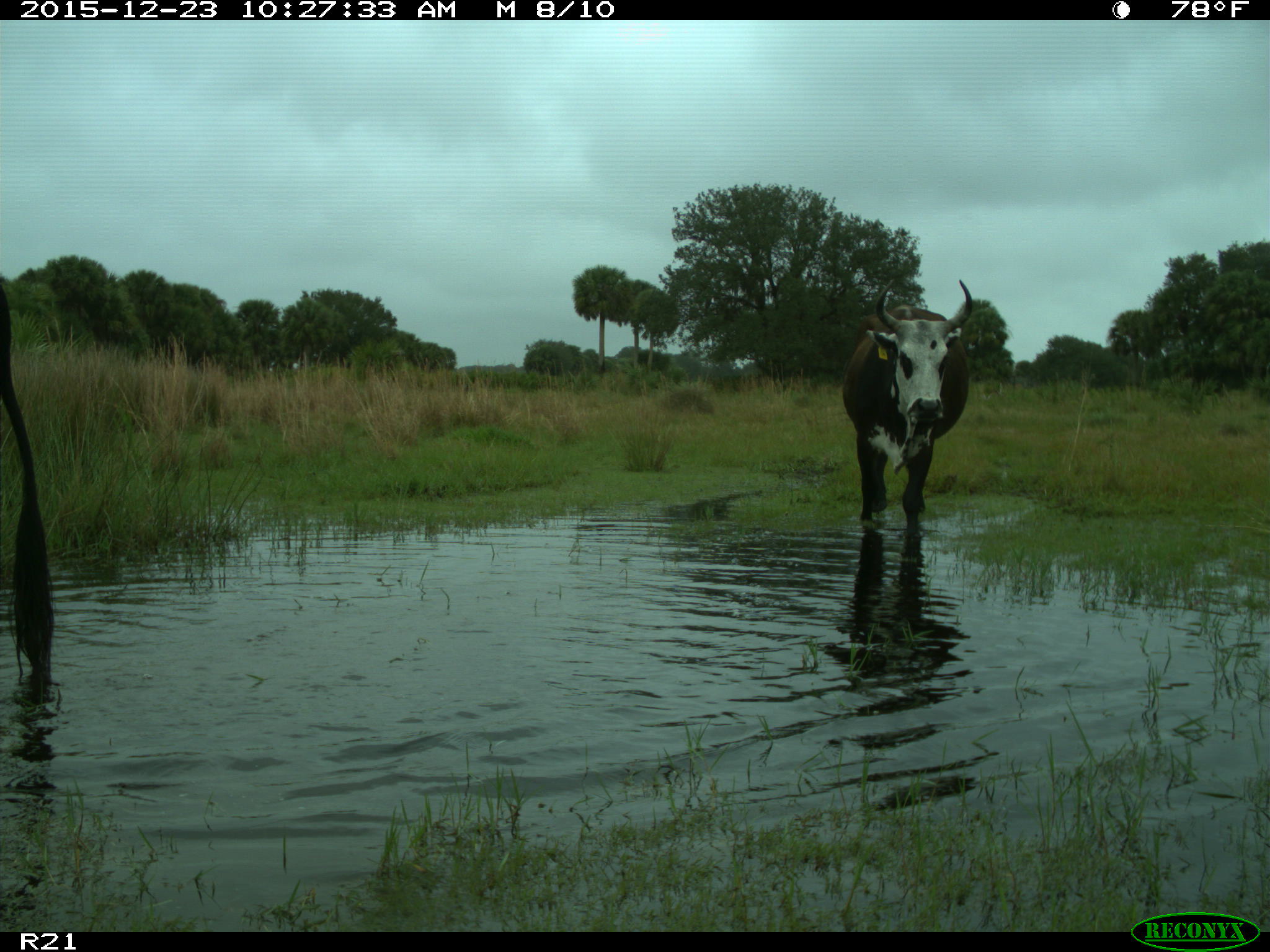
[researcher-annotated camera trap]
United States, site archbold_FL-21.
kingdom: Animalia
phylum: Chordata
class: Mammalia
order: Artiodactyla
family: Bovidae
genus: Bos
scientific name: Bos taurus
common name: domestic cow